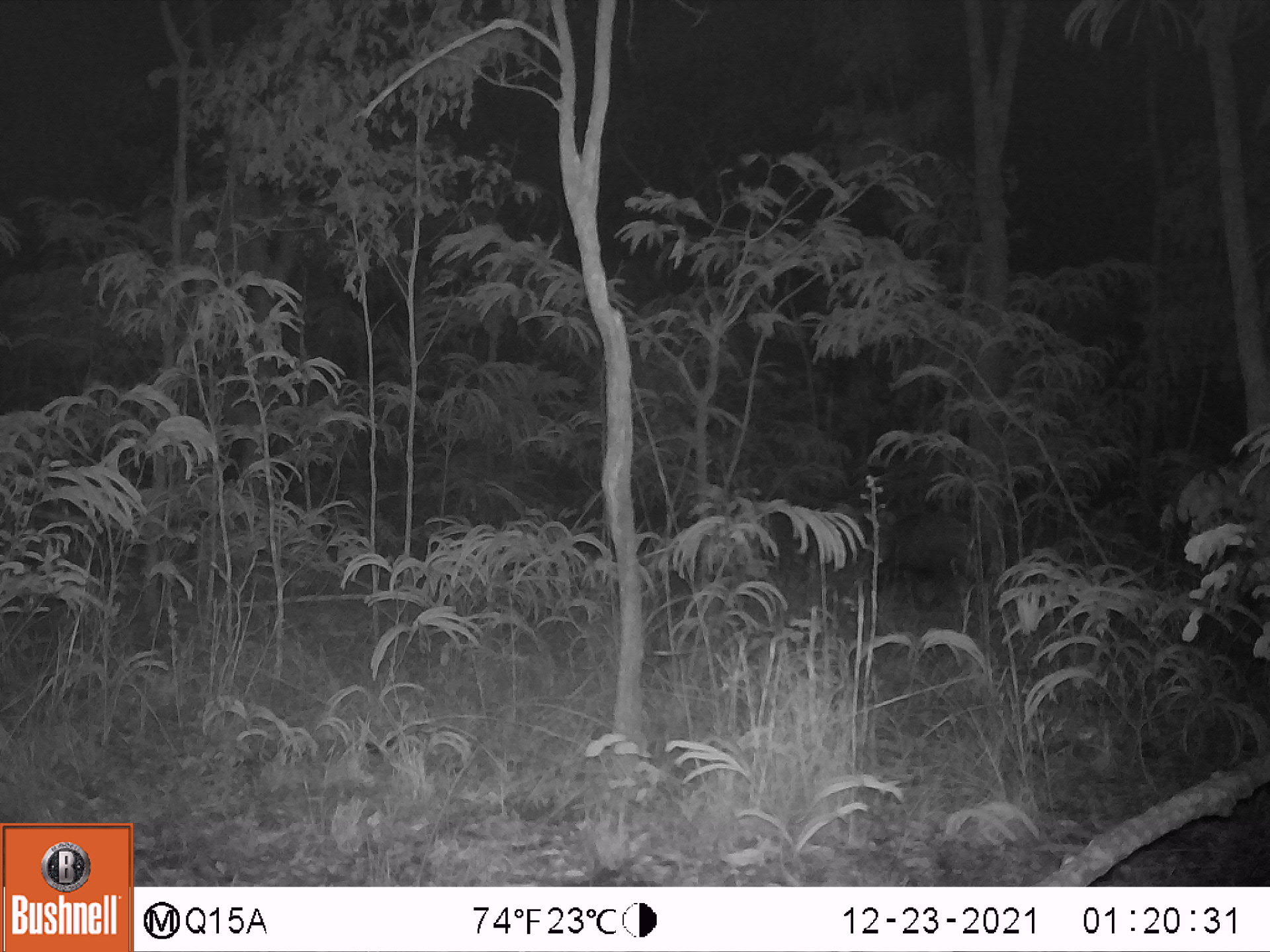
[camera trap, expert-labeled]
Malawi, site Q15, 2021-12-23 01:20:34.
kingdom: Animalia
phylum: Chordata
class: Mammalia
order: Artiodactyla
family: Suidae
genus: Potamochoerus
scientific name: Potamochoerus larvatus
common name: bushpig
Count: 1.